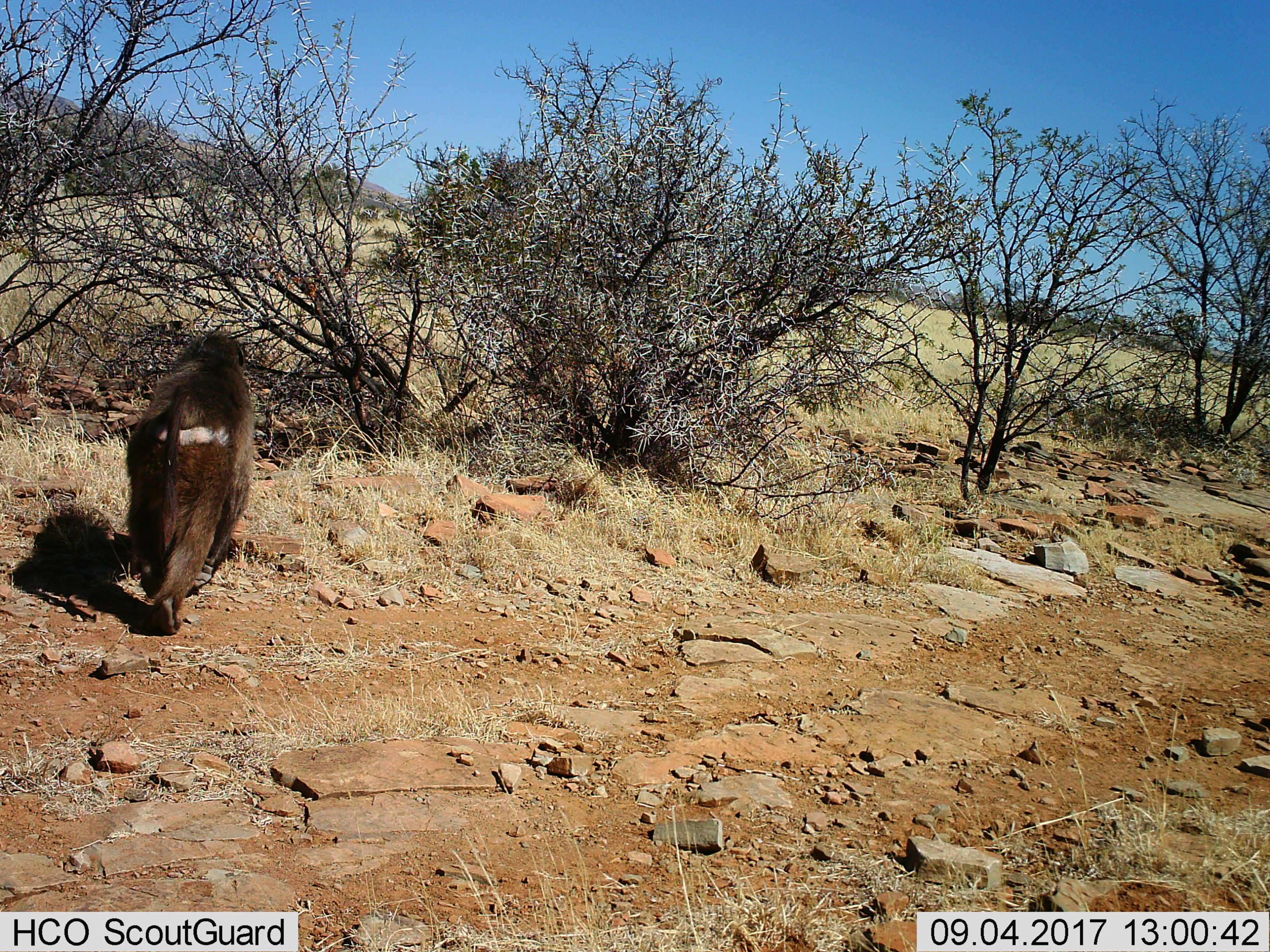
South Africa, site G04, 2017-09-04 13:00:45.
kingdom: Animalia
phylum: Chordata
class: Mammalia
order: Primates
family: Cercopithecidae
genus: Papio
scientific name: Papio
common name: baboon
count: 1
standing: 0%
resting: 0%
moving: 100%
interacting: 0%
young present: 0%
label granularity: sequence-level